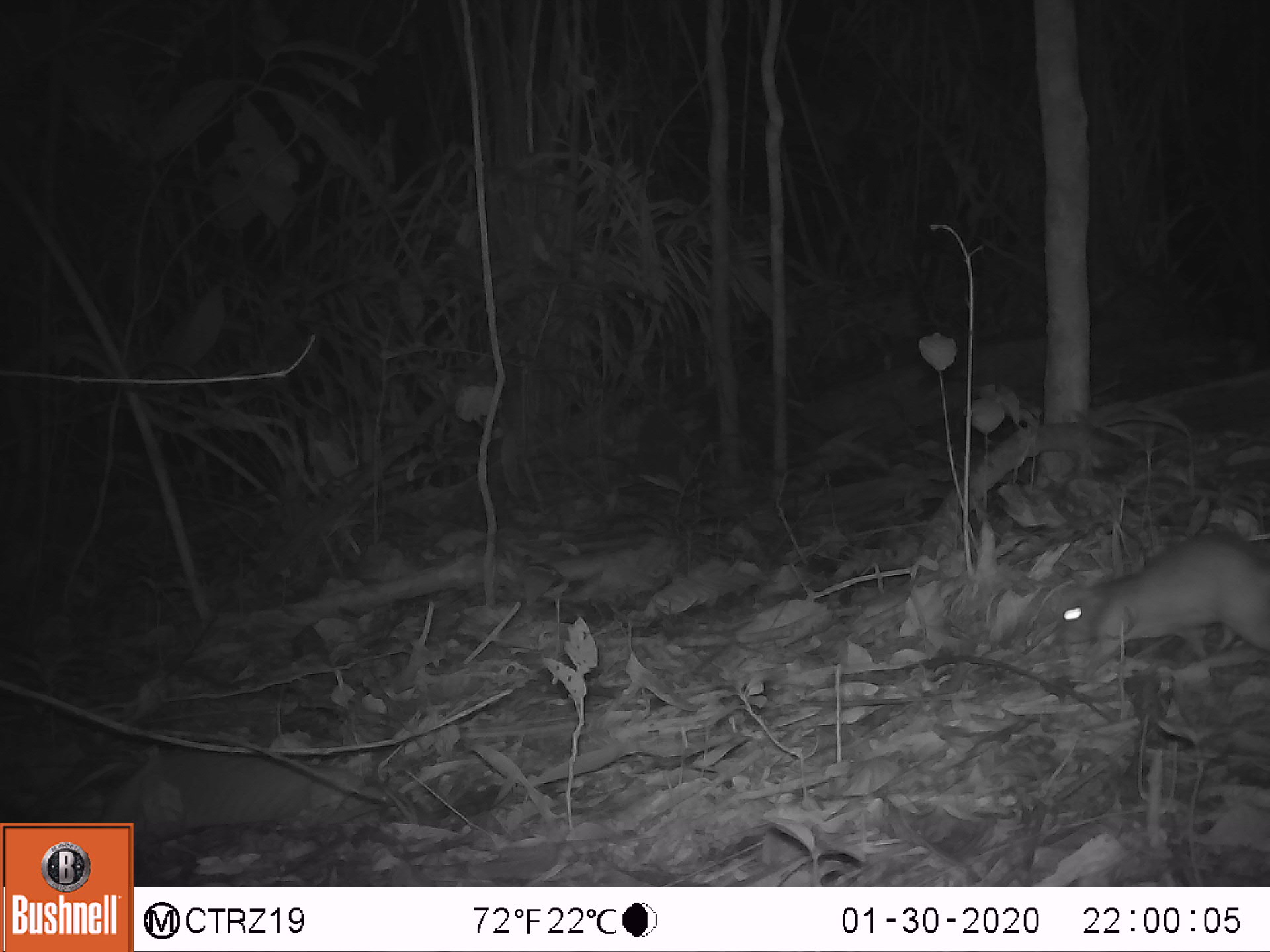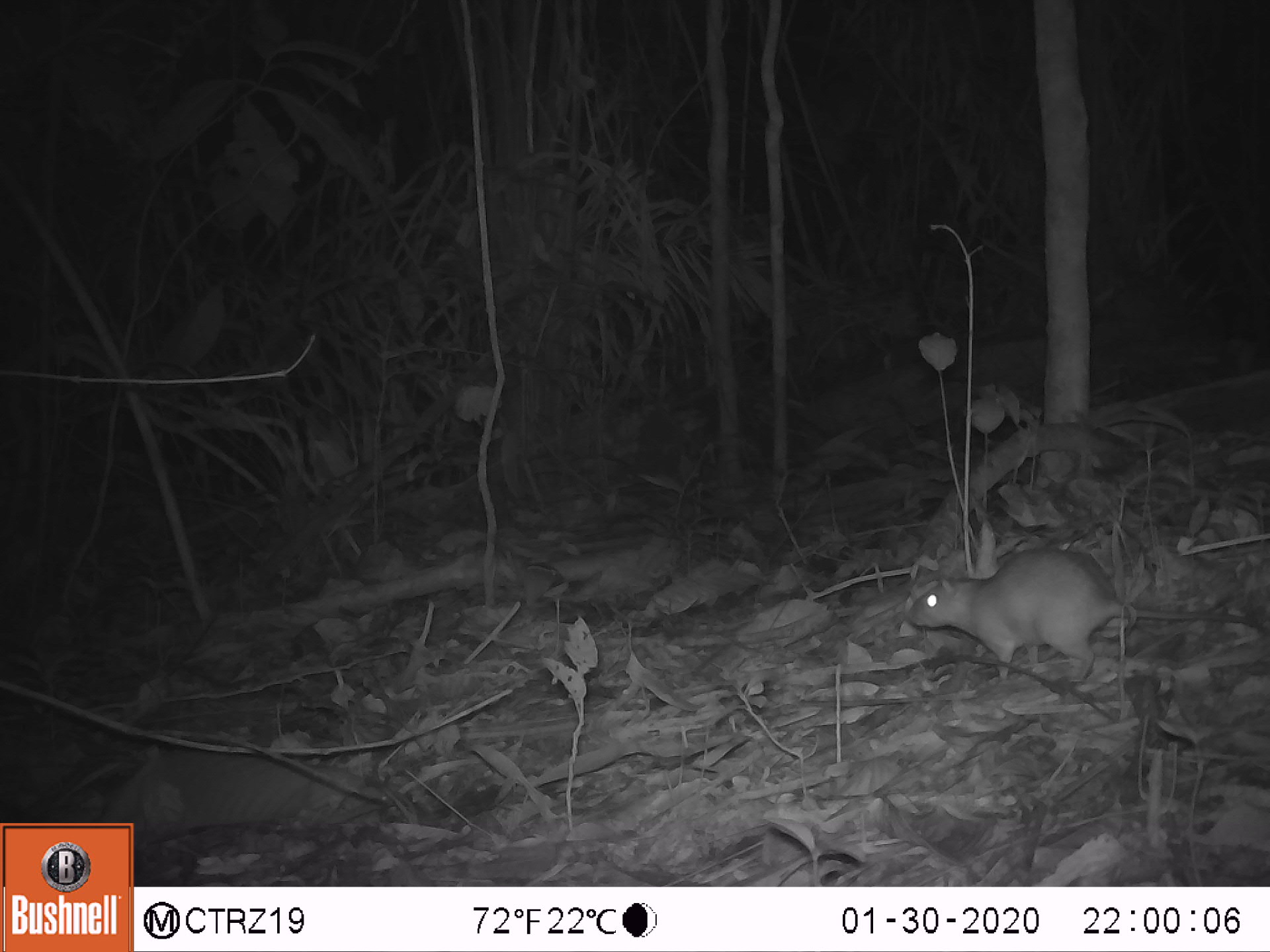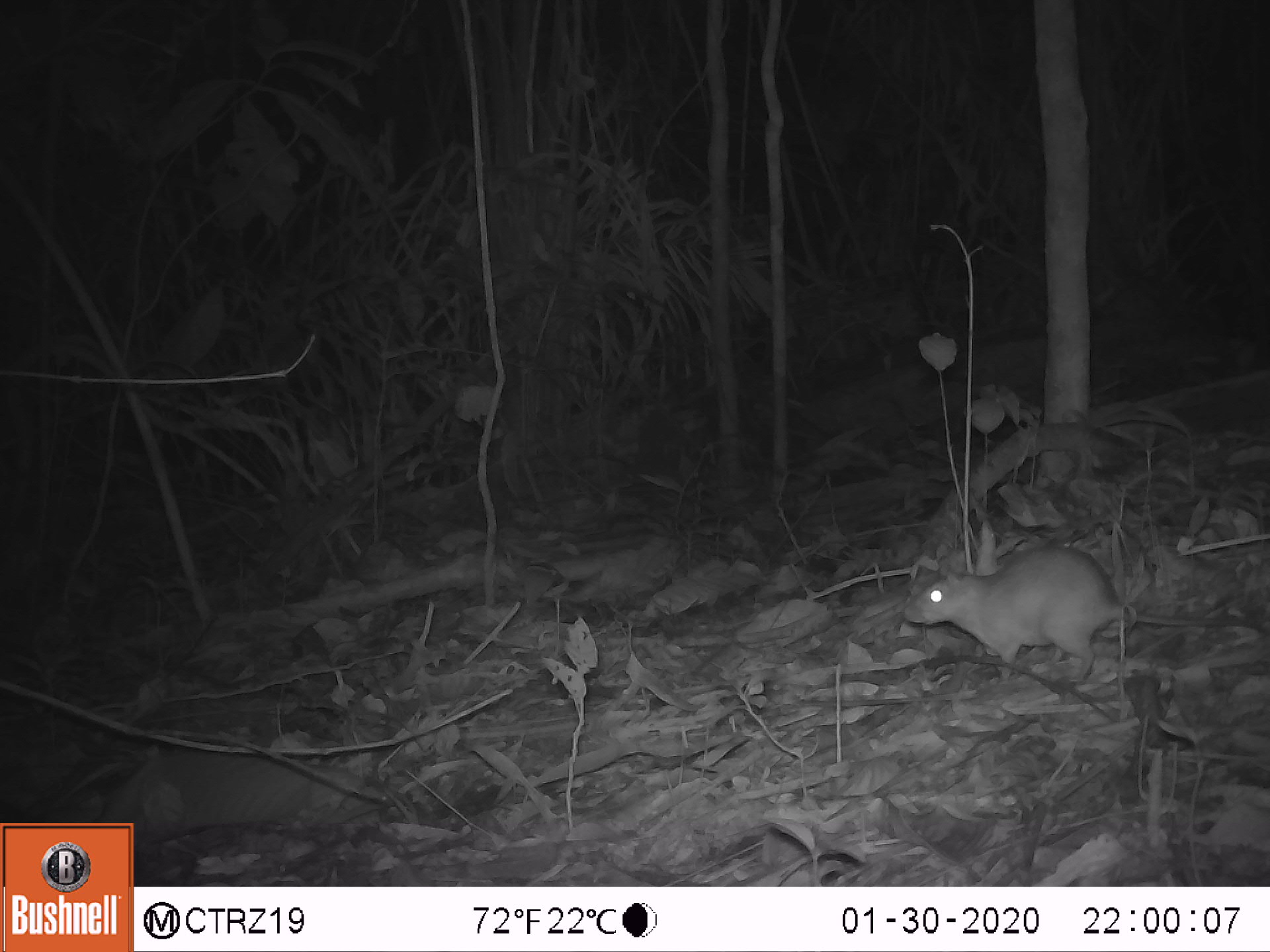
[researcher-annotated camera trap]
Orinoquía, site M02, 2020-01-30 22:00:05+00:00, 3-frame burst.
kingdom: Animalia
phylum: Chordata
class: Mammalia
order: Rodentia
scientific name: Rodentia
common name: rodent